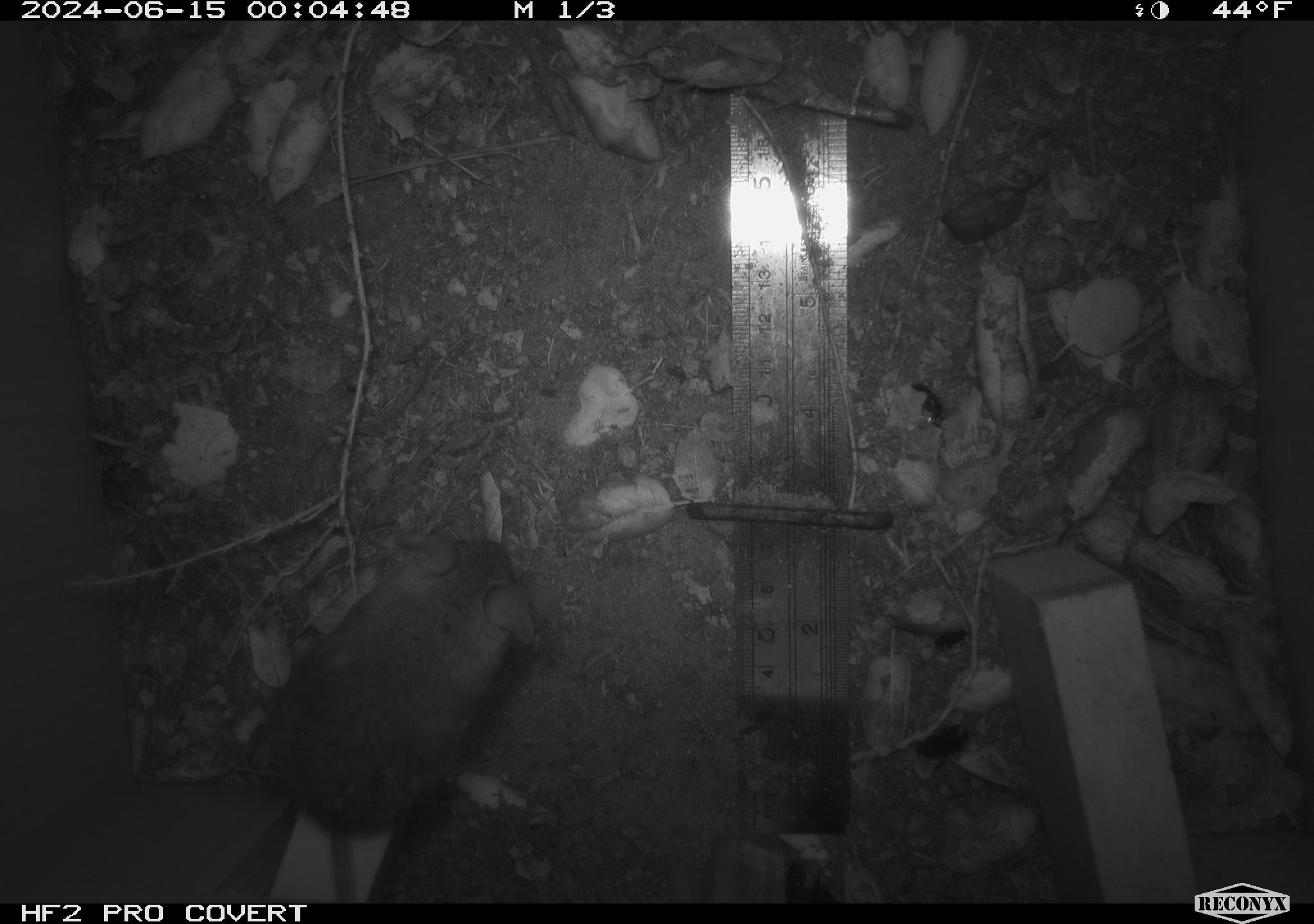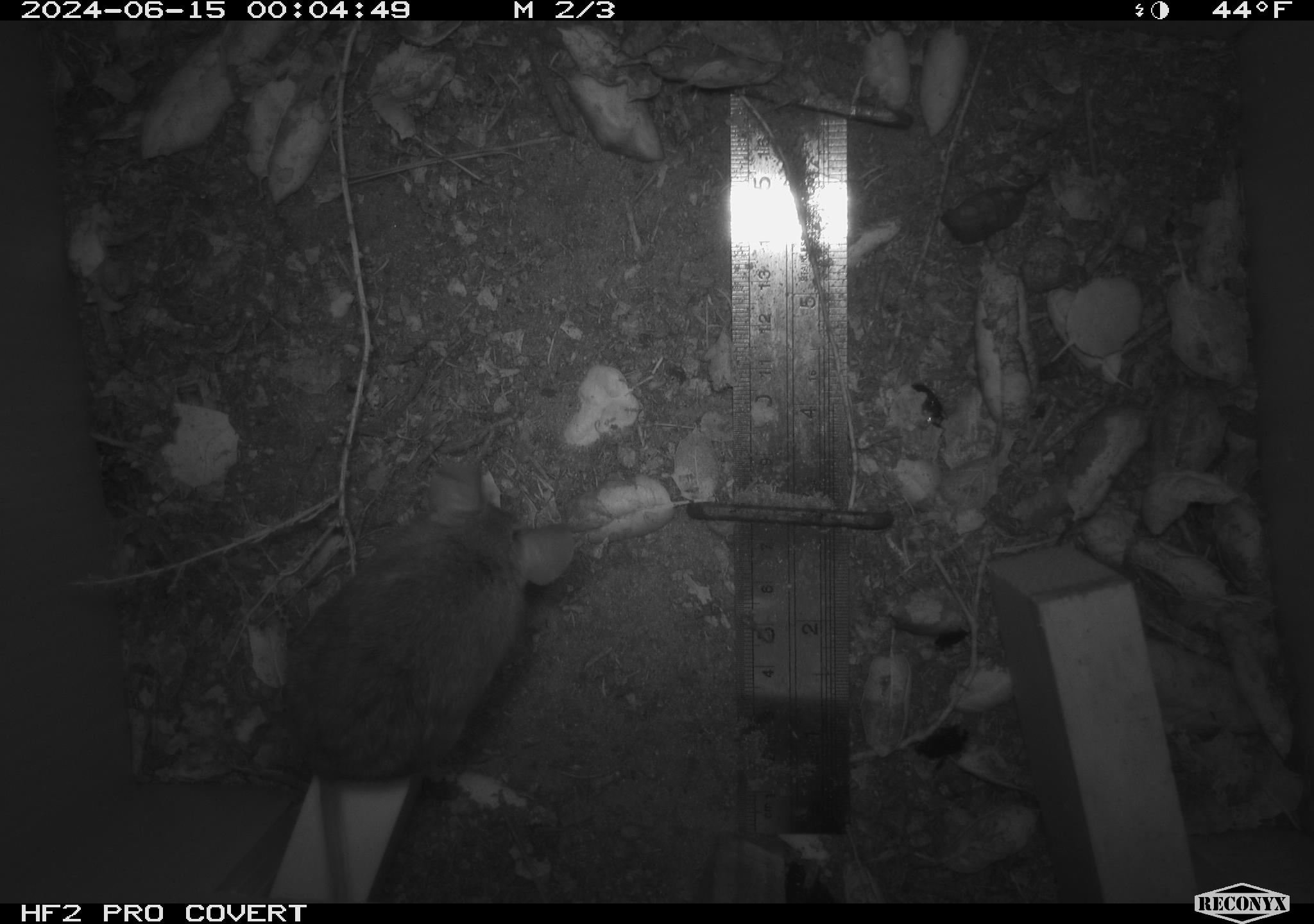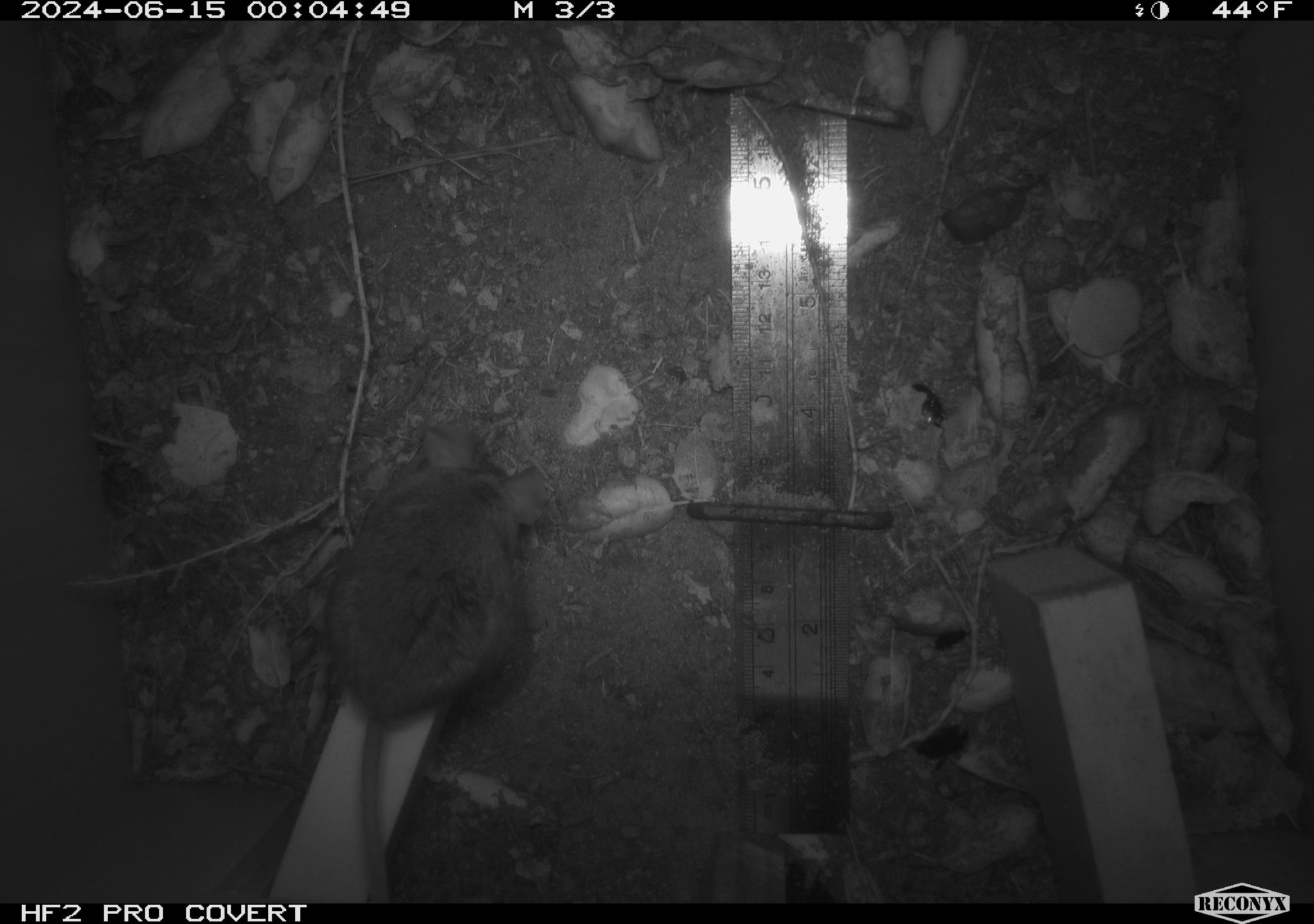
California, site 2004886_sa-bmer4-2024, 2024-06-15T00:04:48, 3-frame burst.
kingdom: Animalia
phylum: Chordata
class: Mammalia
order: Rodentia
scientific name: Rodentia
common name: woodrat or rat or mouse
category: woodrat or rat or mouse species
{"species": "woodrat or rat or mouse species (woodrat or rat or mouse) (Rodentia)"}